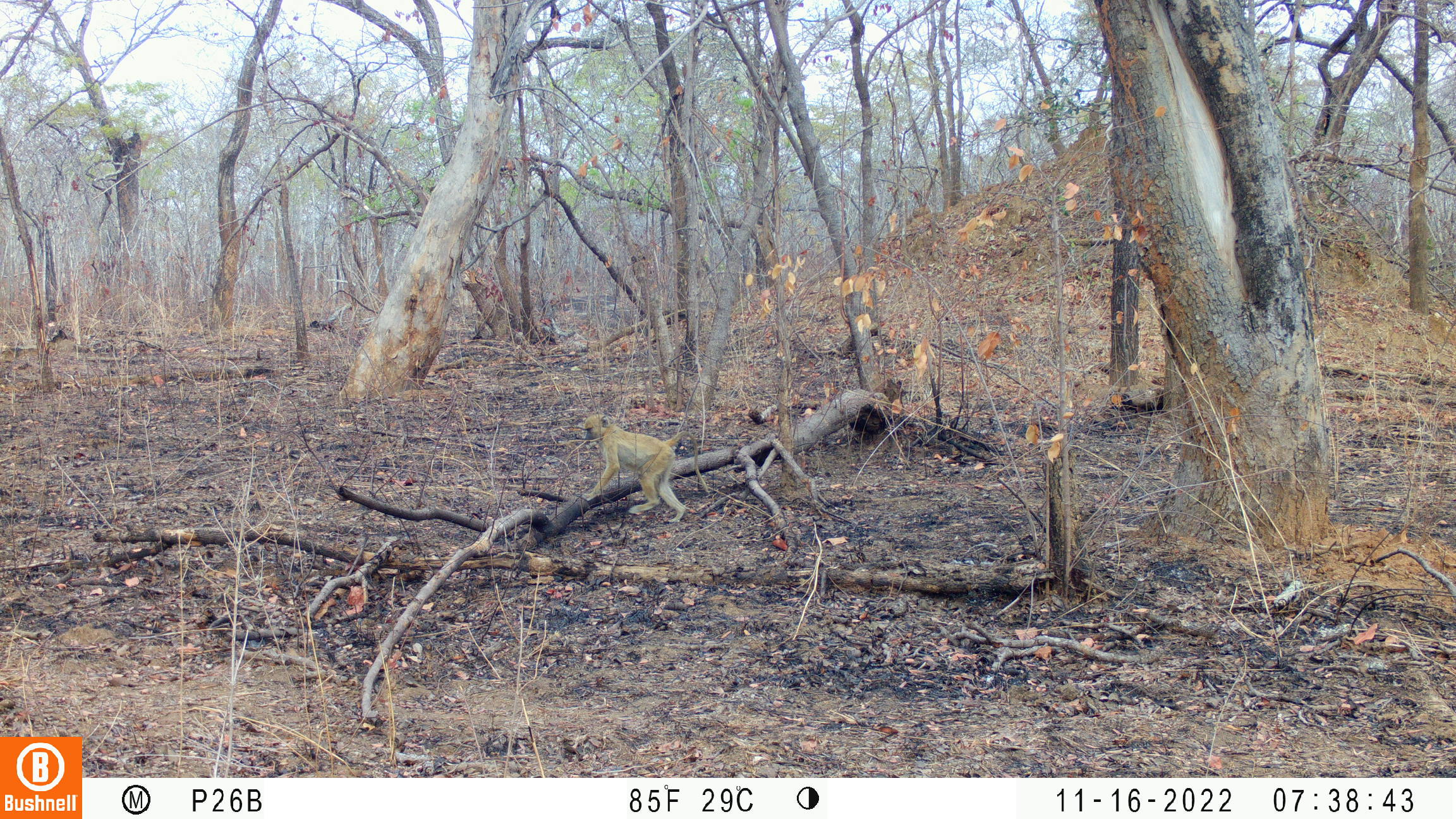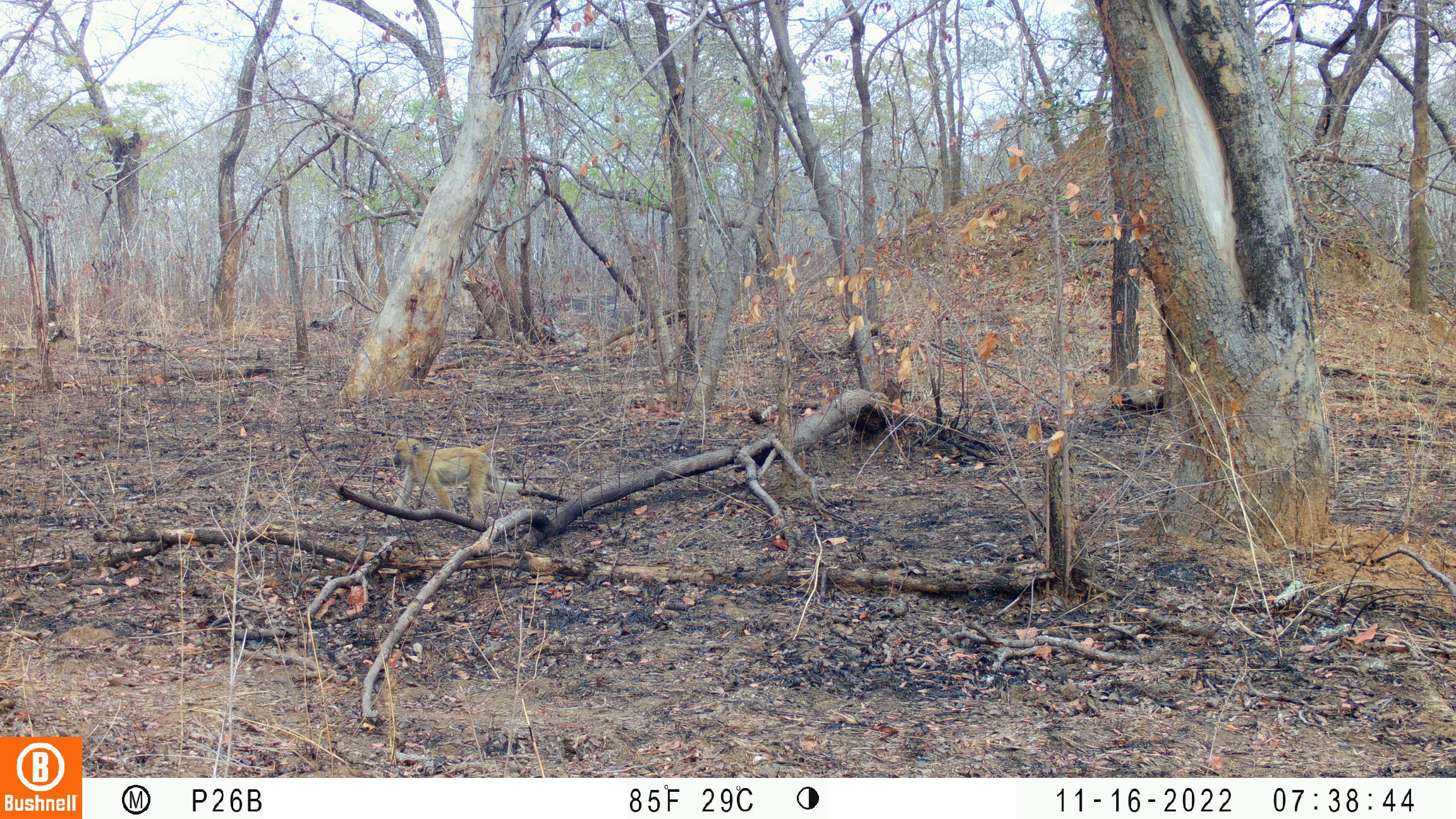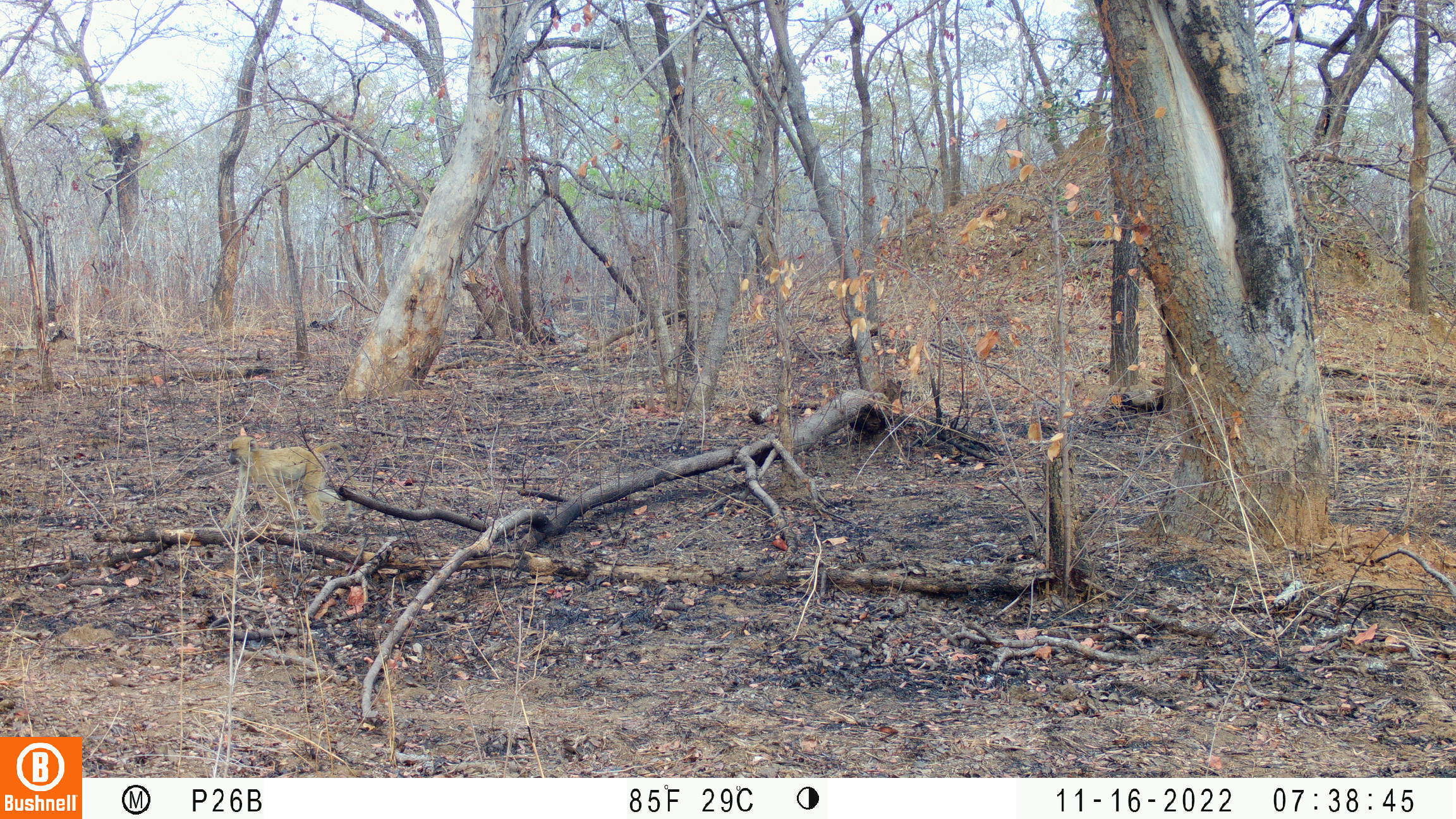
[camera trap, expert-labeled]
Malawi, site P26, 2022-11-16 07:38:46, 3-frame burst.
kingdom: Animalia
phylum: Chordata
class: Mammalia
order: Primates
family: Cercopithecidae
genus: Papio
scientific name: Papio cynocephalus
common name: yellow baboon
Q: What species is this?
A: Yellow baboon (Papio cynocephalus).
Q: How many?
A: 1.